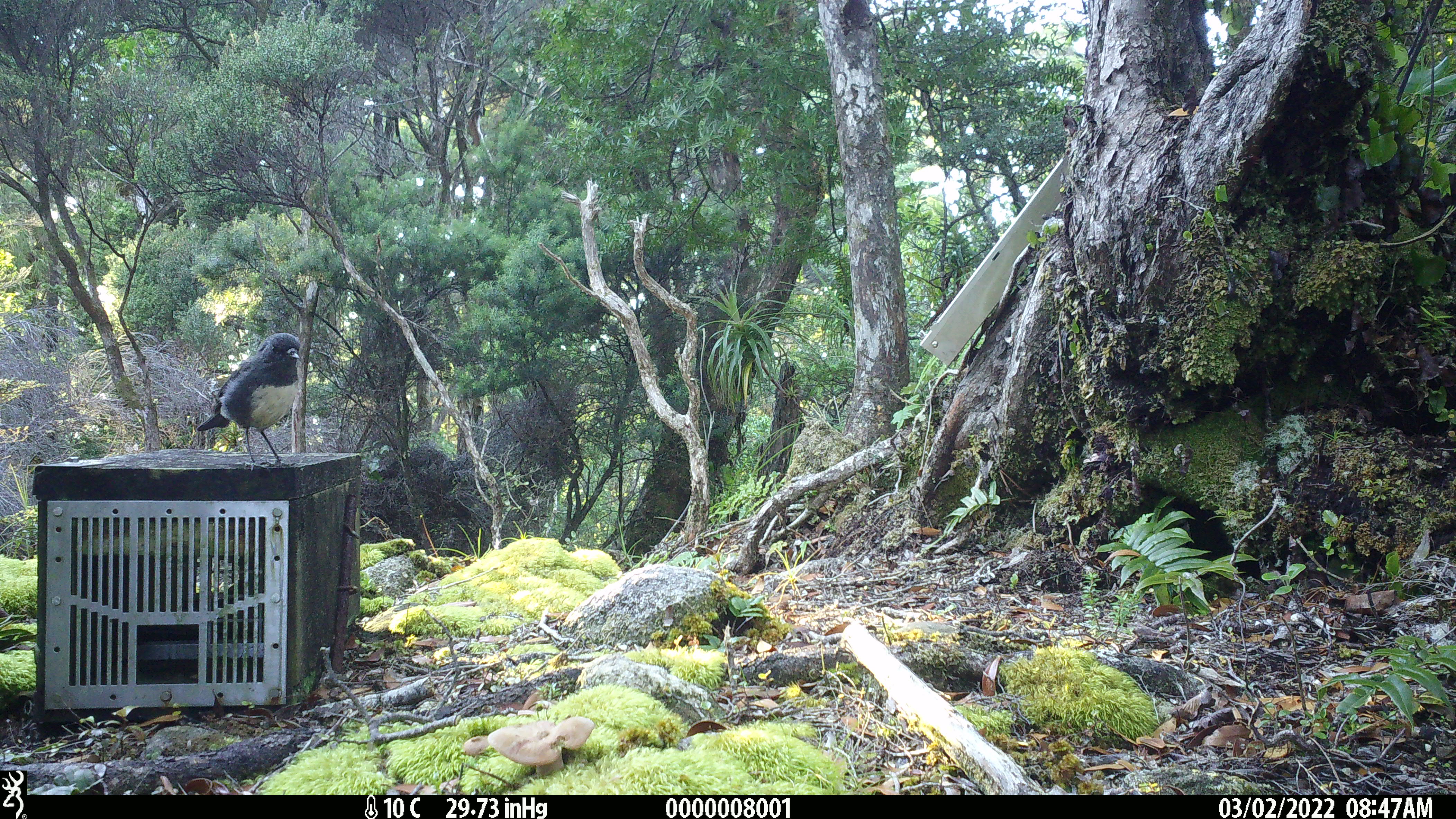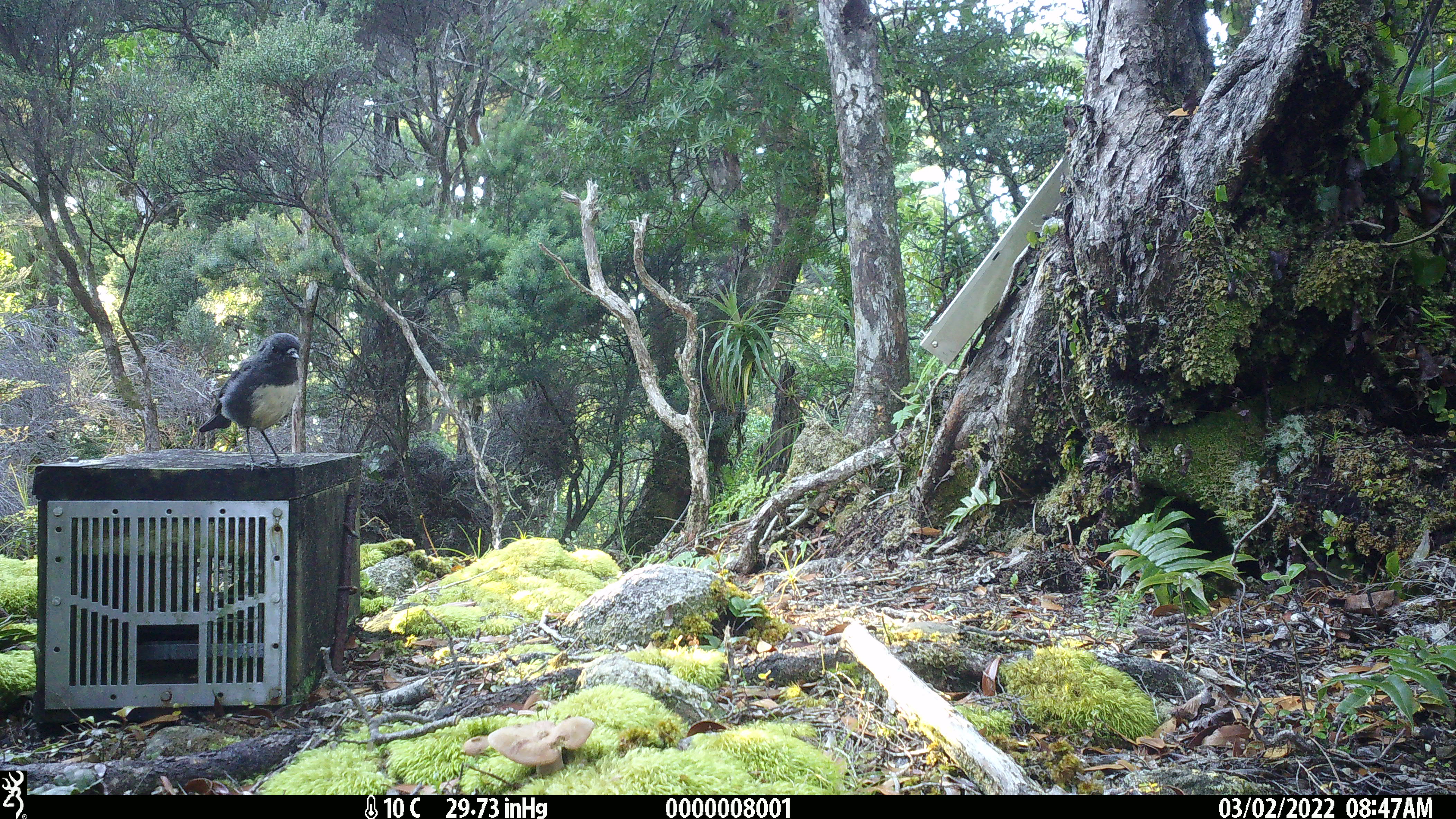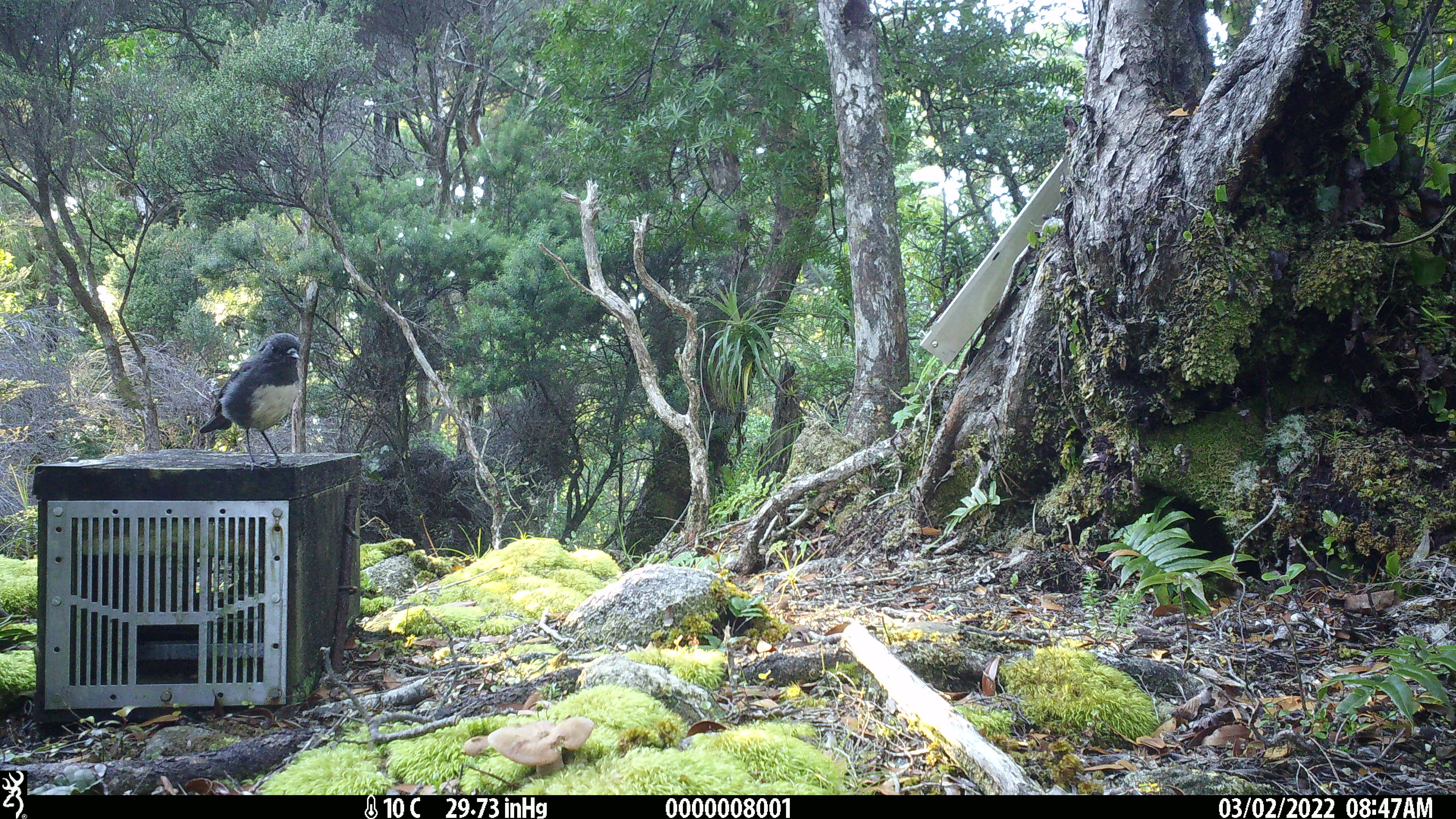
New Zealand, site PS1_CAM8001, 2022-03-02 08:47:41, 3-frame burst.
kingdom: Animalia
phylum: Chordata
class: Aves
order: Passeriformes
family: Petroicidae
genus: Petroica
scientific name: Petroica australis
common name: new zealand robin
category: robin